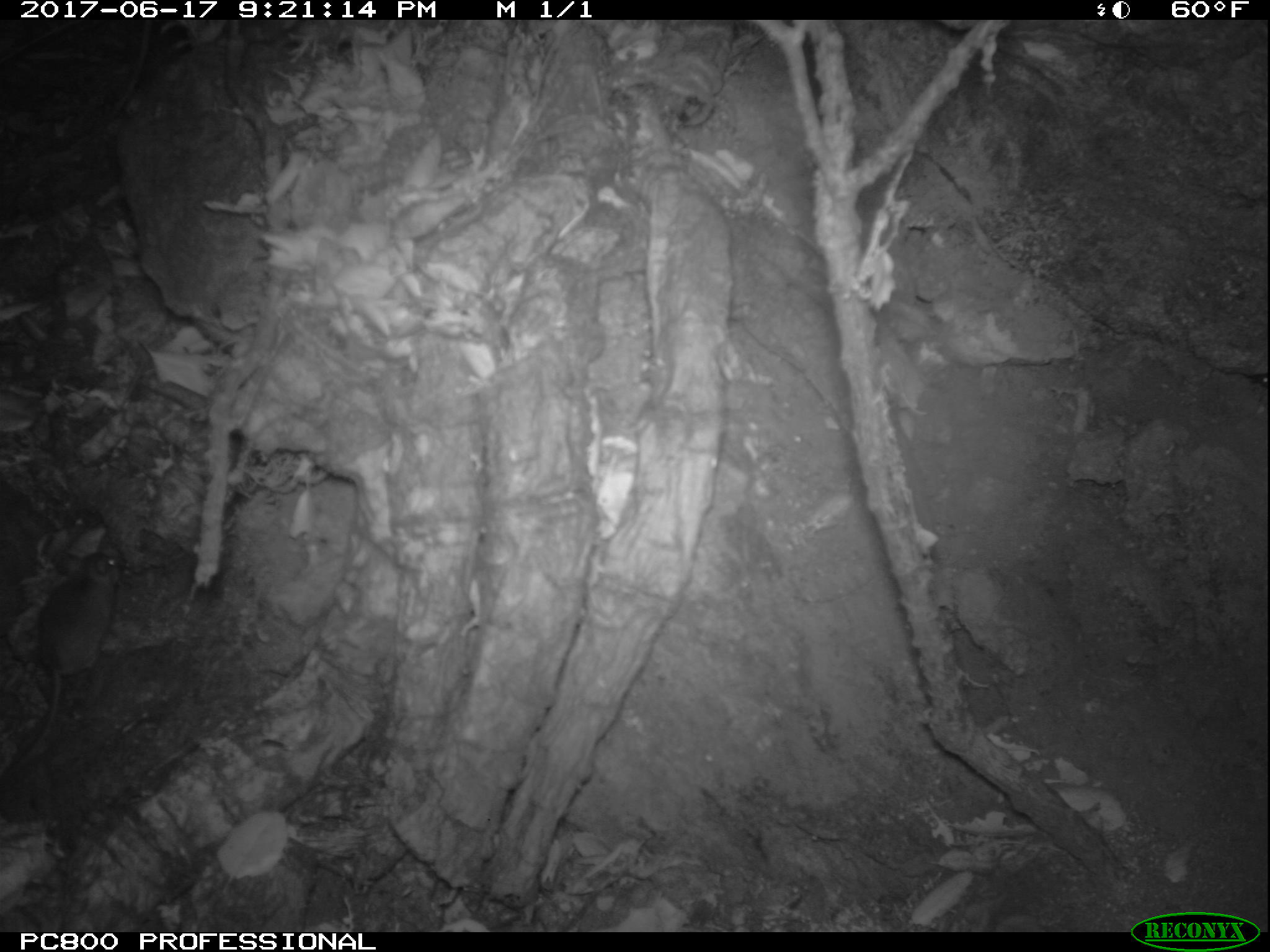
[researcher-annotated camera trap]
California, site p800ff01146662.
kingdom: Animalia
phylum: Chordata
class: Mammalia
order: Rodentia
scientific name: Rodentia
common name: rodent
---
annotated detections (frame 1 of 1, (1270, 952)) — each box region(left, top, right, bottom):
rodent: region(0, 550, 125, 778)